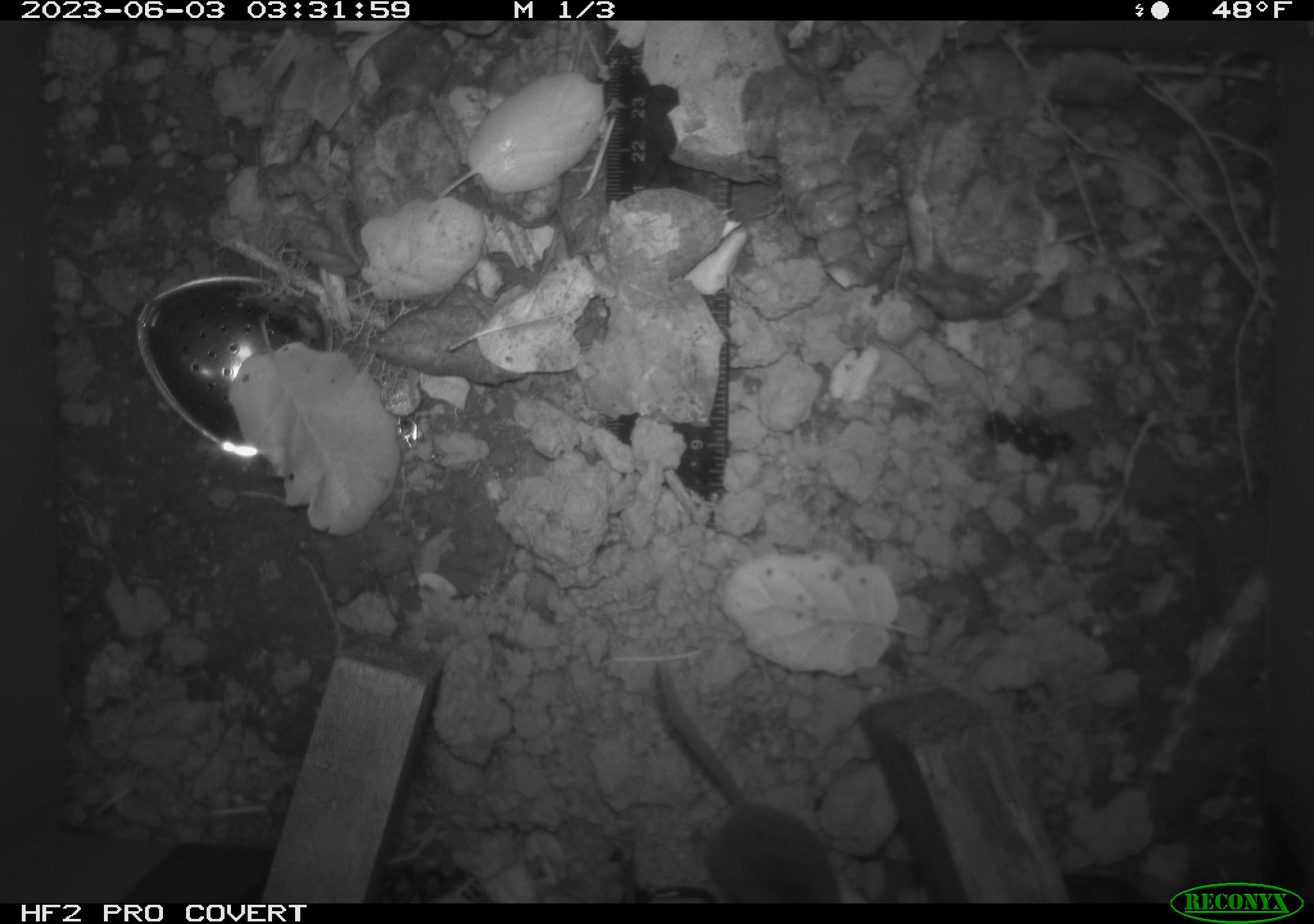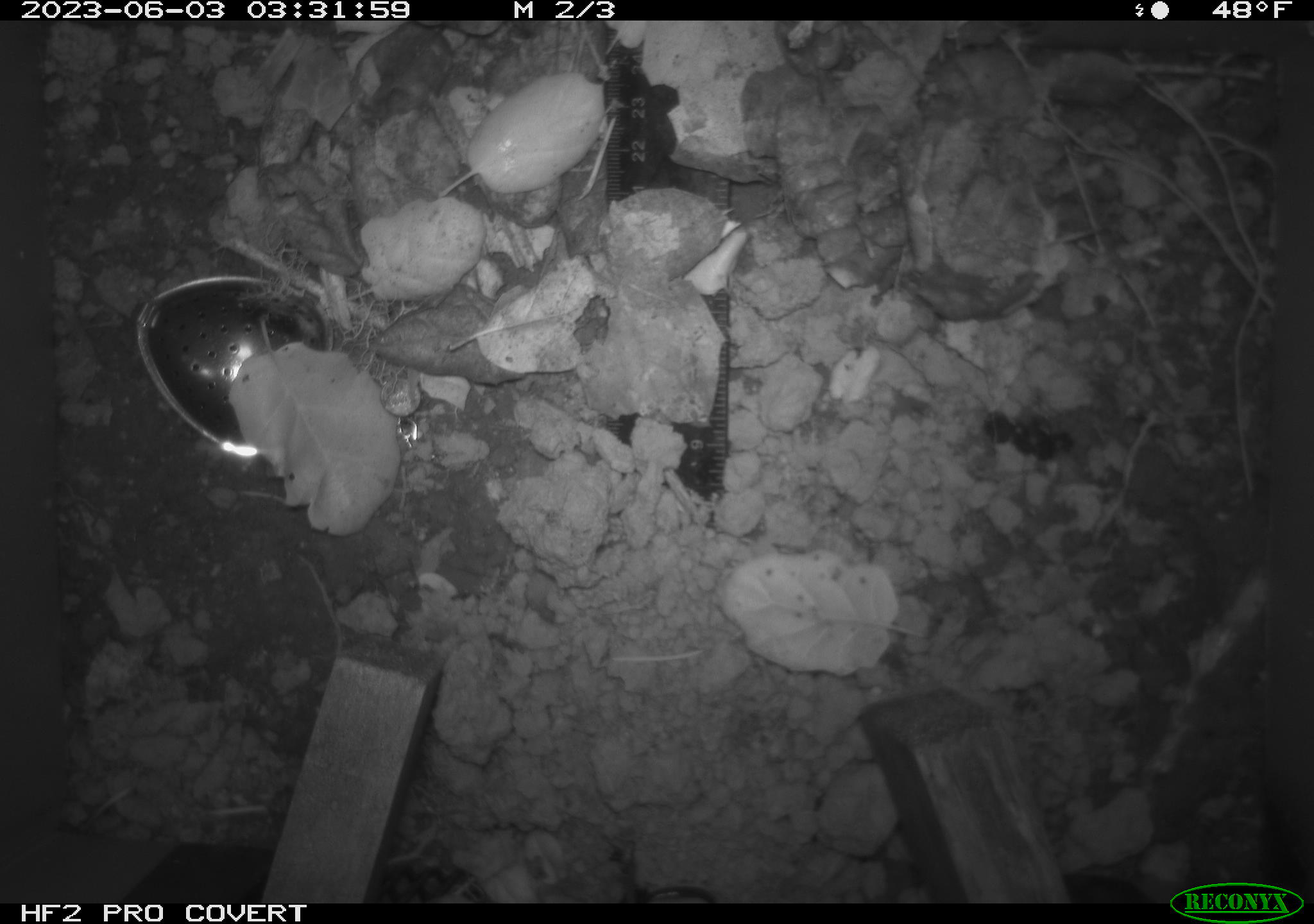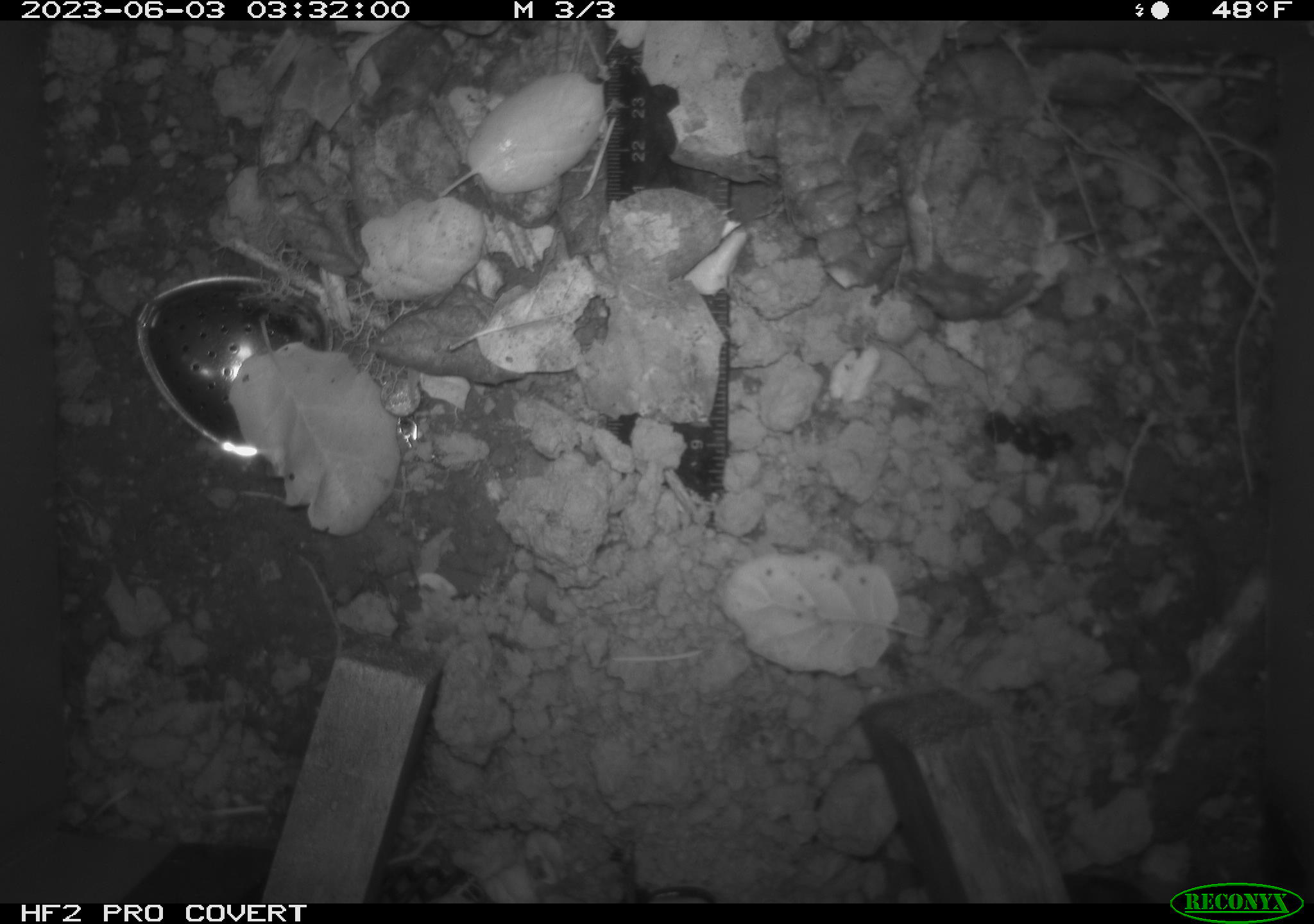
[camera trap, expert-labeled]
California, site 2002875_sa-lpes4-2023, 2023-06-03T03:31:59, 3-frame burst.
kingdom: Animalia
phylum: Chordata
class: Mammalia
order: Eulipotyphla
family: Soricidae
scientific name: Soricidae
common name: shrews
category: soricidae family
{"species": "soricidae family (shrews) (Soricidae)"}